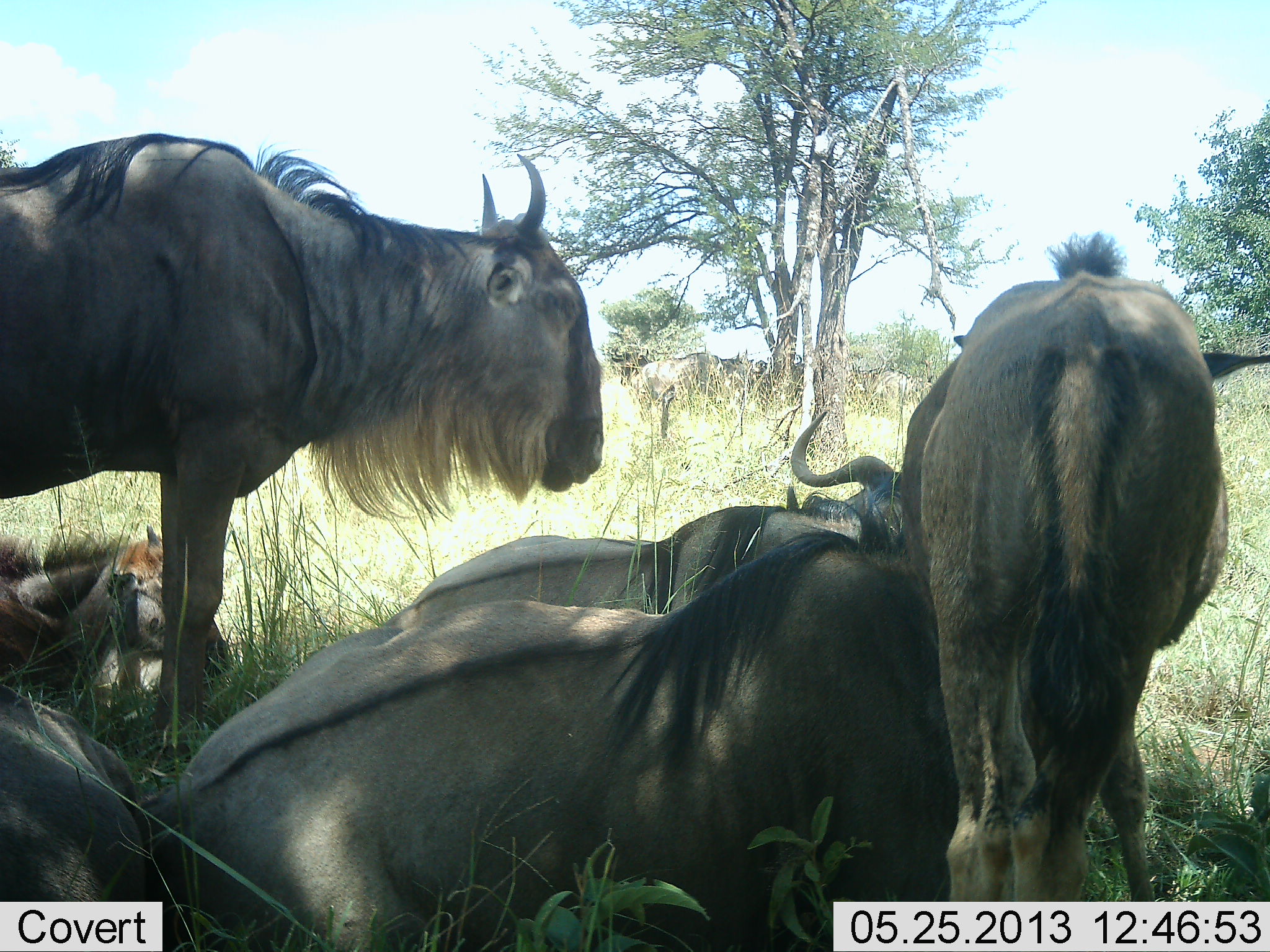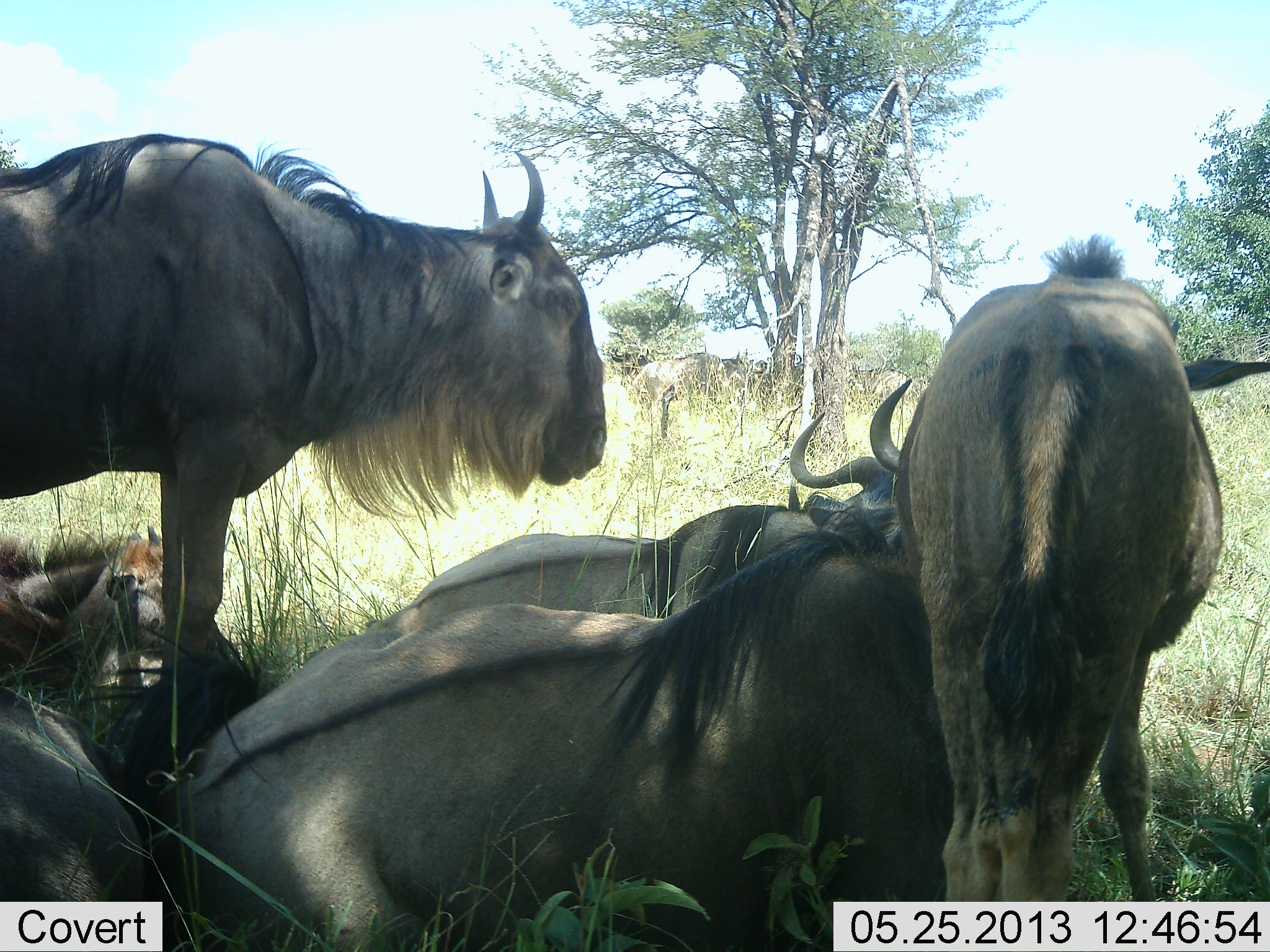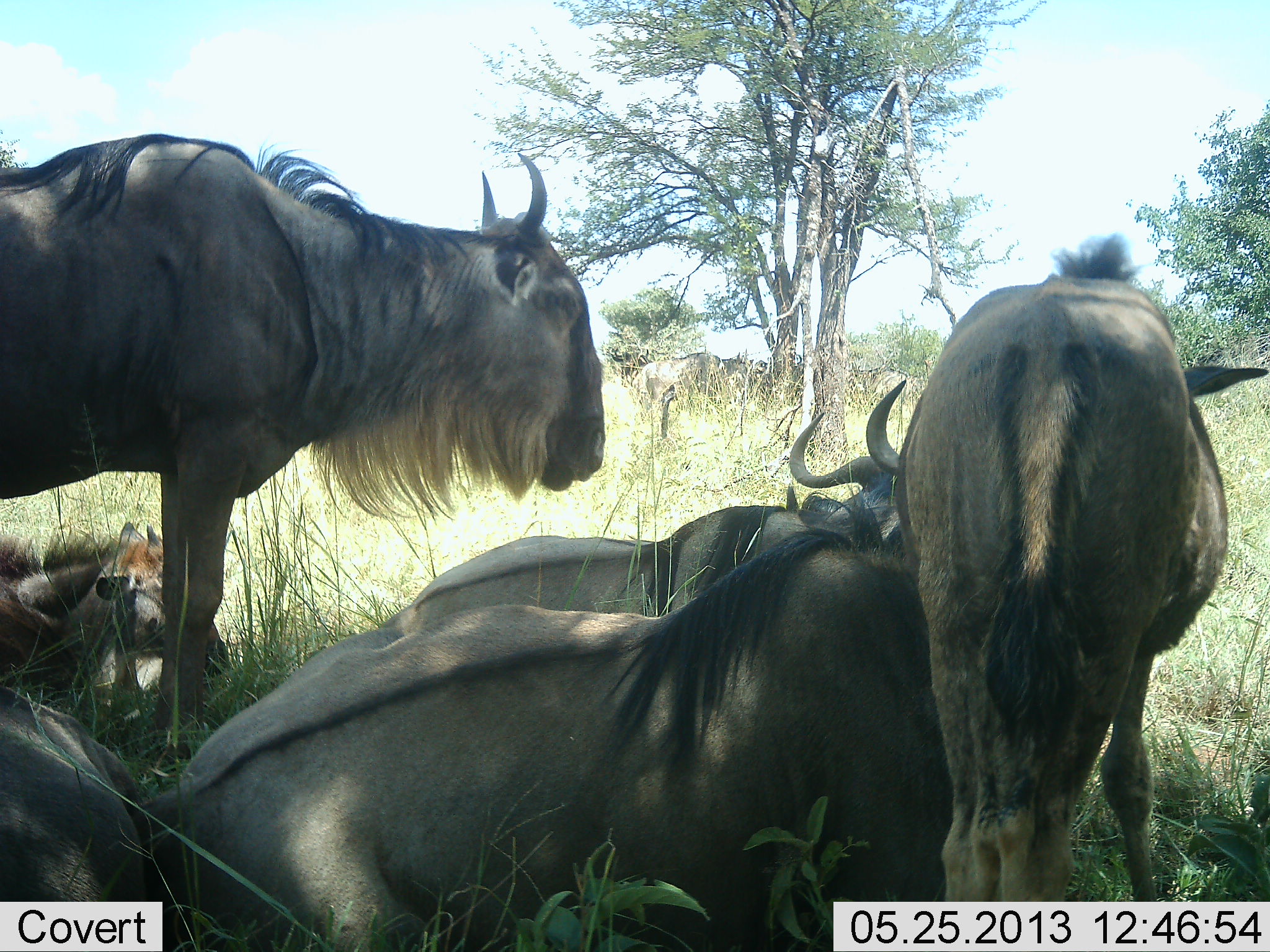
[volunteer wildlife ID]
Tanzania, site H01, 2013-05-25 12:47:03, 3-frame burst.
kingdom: Animalia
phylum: Chordata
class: Mammalia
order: Artiodactyla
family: Bovidae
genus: Connochaetes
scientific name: Connochaetes taurinus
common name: blue wildebeest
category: wildebeest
Wildebeest (blue wildebeest) (Connochaetes taurinus), count 6. Behavior (volunteer vote fractions): standing 80%, resting 100%, moving 0%, interacting 0%. Young present (vote fraction): 40%. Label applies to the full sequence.